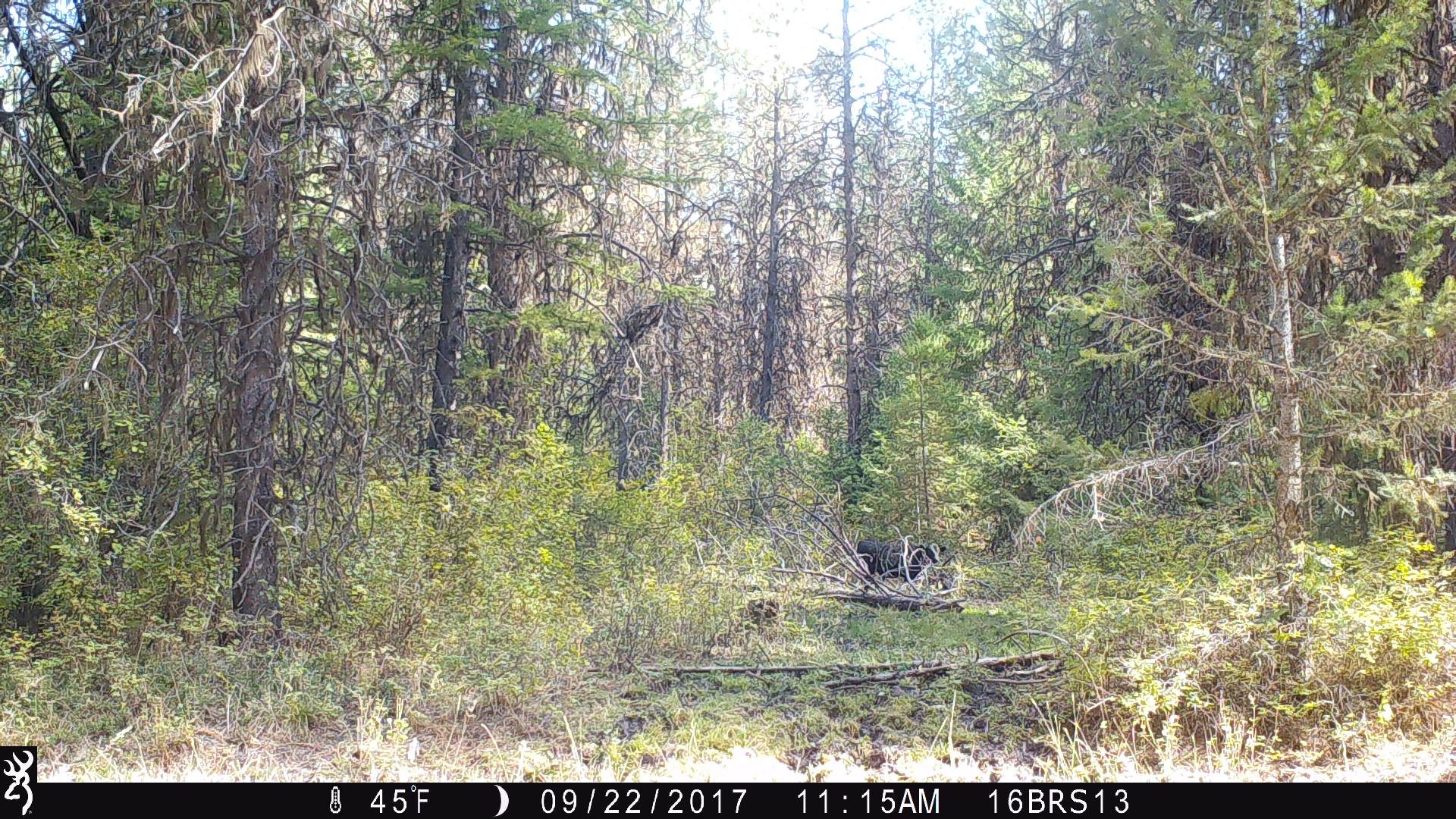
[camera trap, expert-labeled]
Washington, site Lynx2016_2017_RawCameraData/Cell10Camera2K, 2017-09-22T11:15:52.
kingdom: Animalia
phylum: Chordata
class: Mammalia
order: Artiodactyla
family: Bovidae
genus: Bos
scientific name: Bos taurus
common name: domestic cattle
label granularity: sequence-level